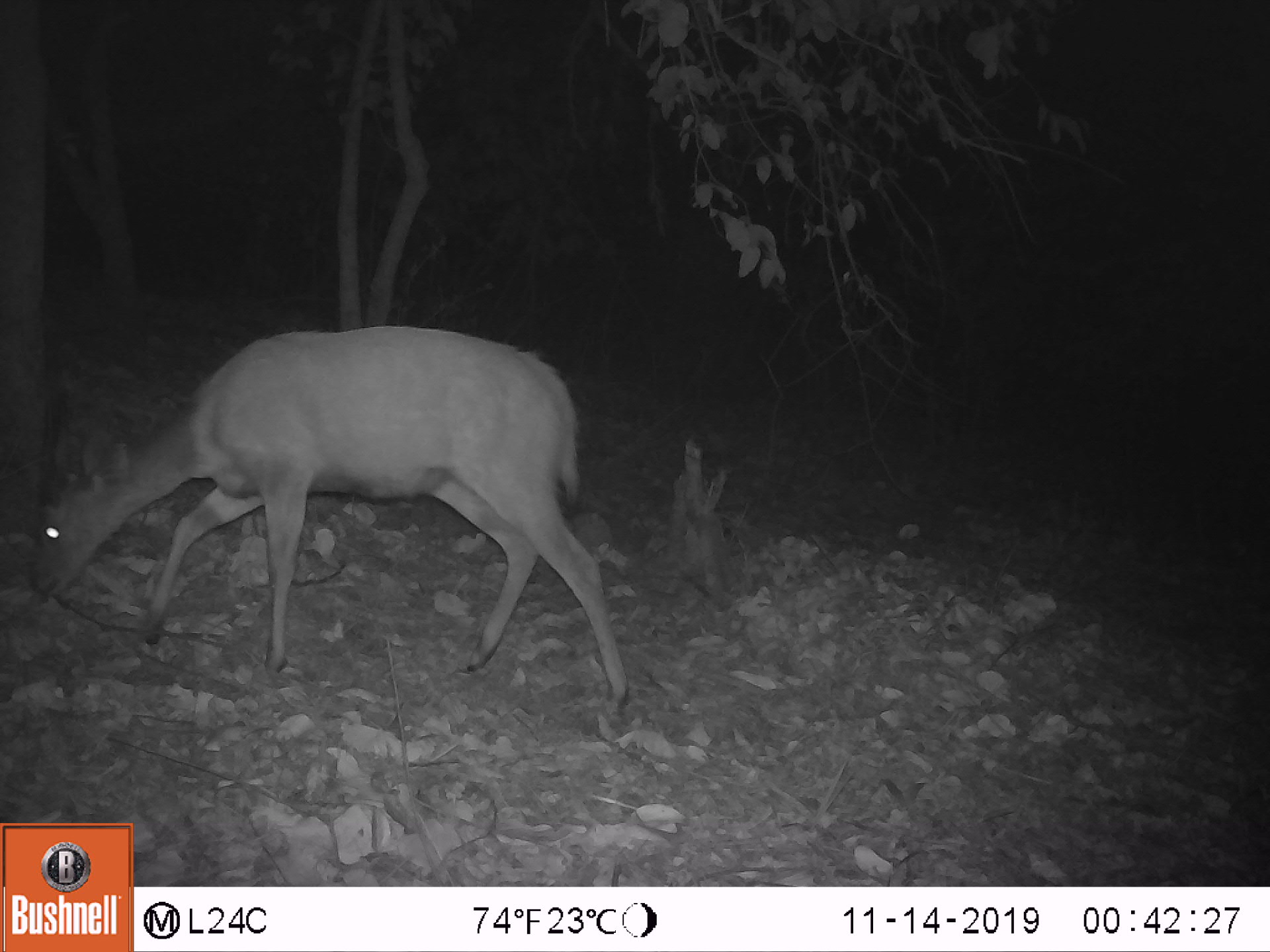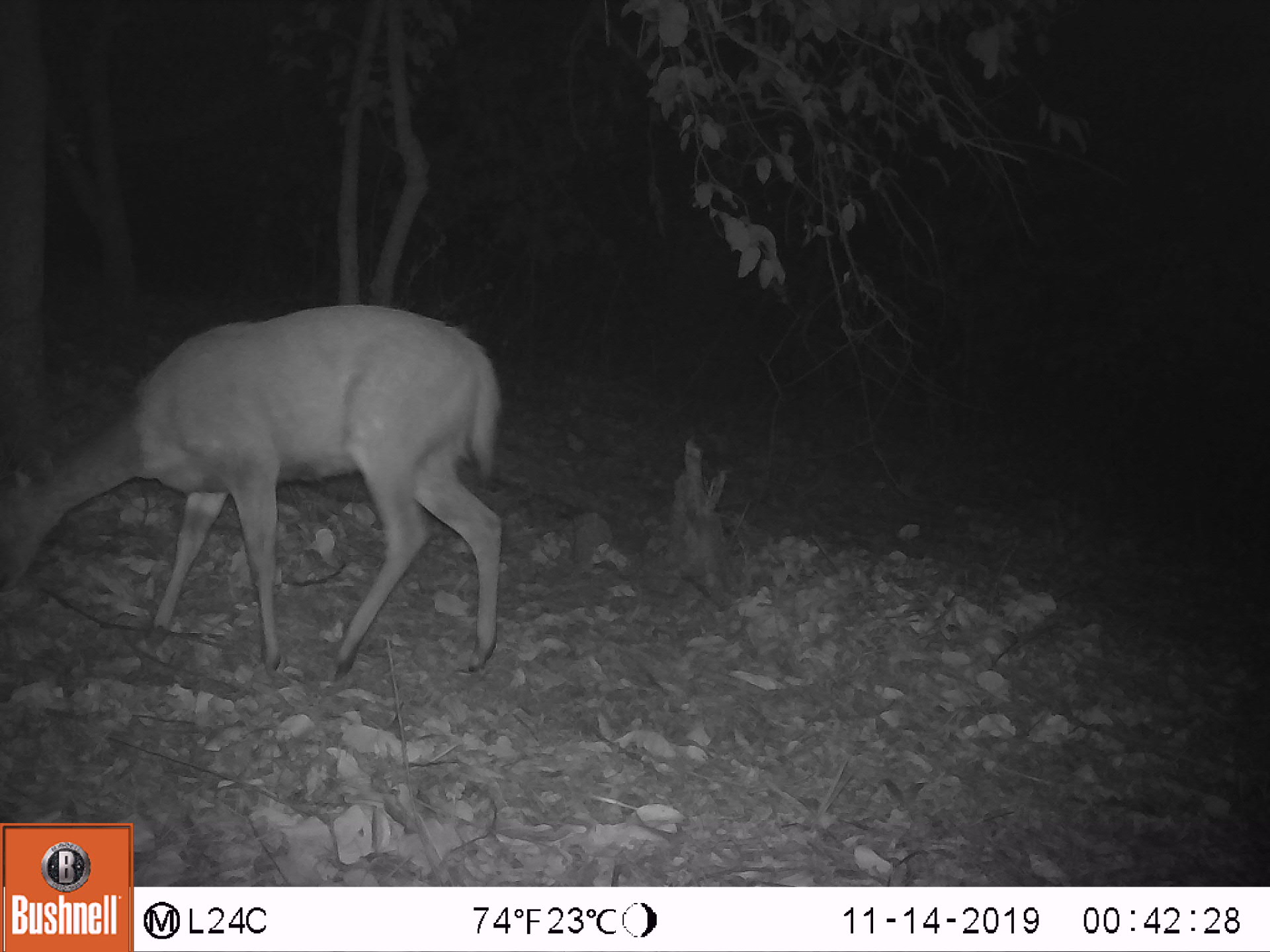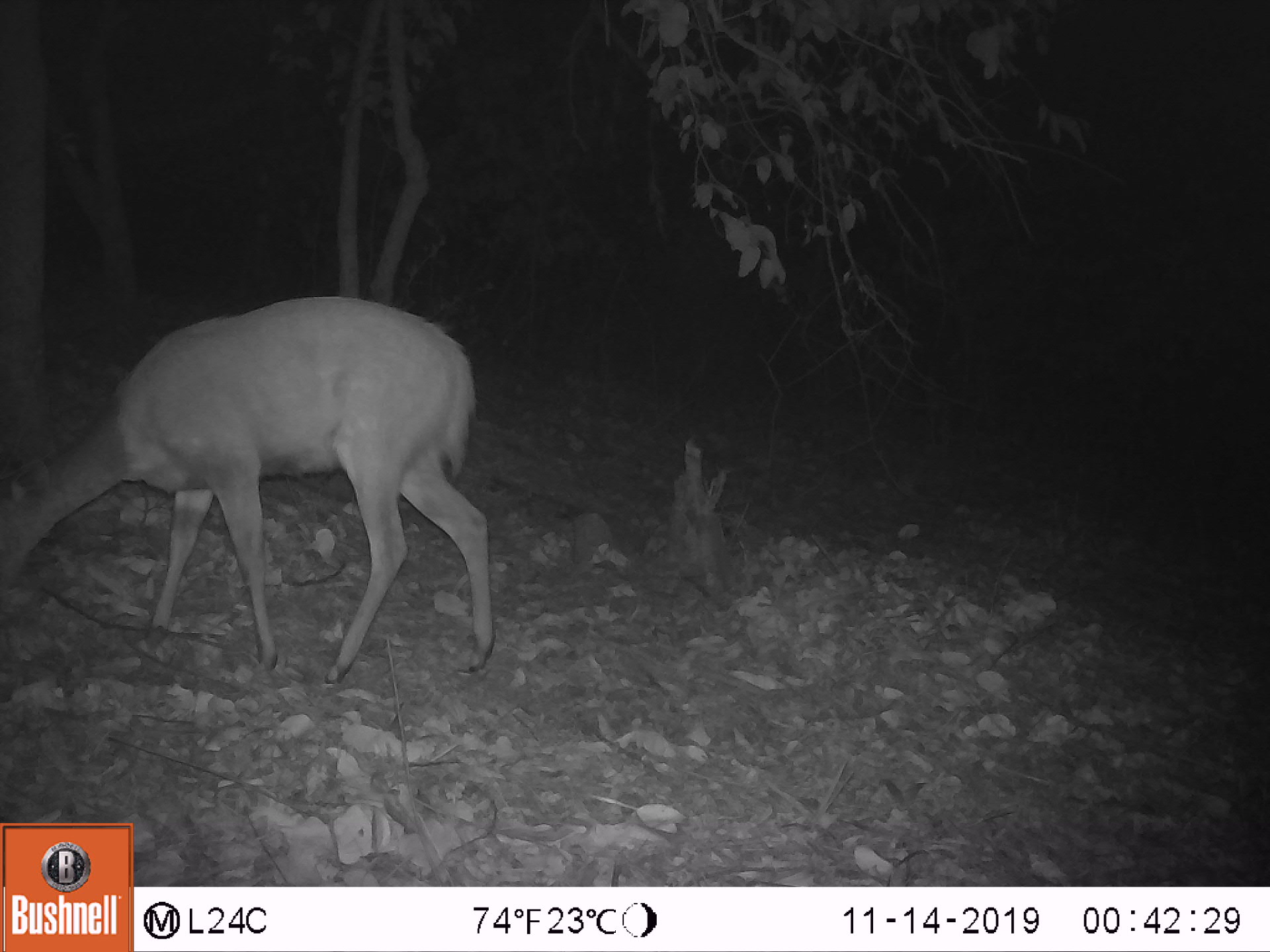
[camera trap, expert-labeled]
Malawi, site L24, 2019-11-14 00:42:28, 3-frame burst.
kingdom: Animalia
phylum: Chordata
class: Mammalia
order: Artiodactyla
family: Bovidae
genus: Tragelaphus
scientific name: Tragelaphus sylvaticus sylvaticus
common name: cape bushbuck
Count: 1.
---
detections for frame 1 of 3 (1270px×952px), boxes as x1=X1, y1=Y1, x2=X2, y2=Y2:
cape bushbuck: x1=27, y1=316, x2=640, y2=714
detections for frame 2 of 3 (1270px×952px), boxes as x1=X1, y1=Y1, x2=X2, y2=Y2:
cape bushbuck: x1=0, y1=303, x2=509, y2=684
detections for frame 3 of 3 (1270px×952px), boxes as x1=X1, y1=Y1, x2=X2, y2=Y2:
cape bushbuck: x1=0, y1=288, x2=499, y2=685